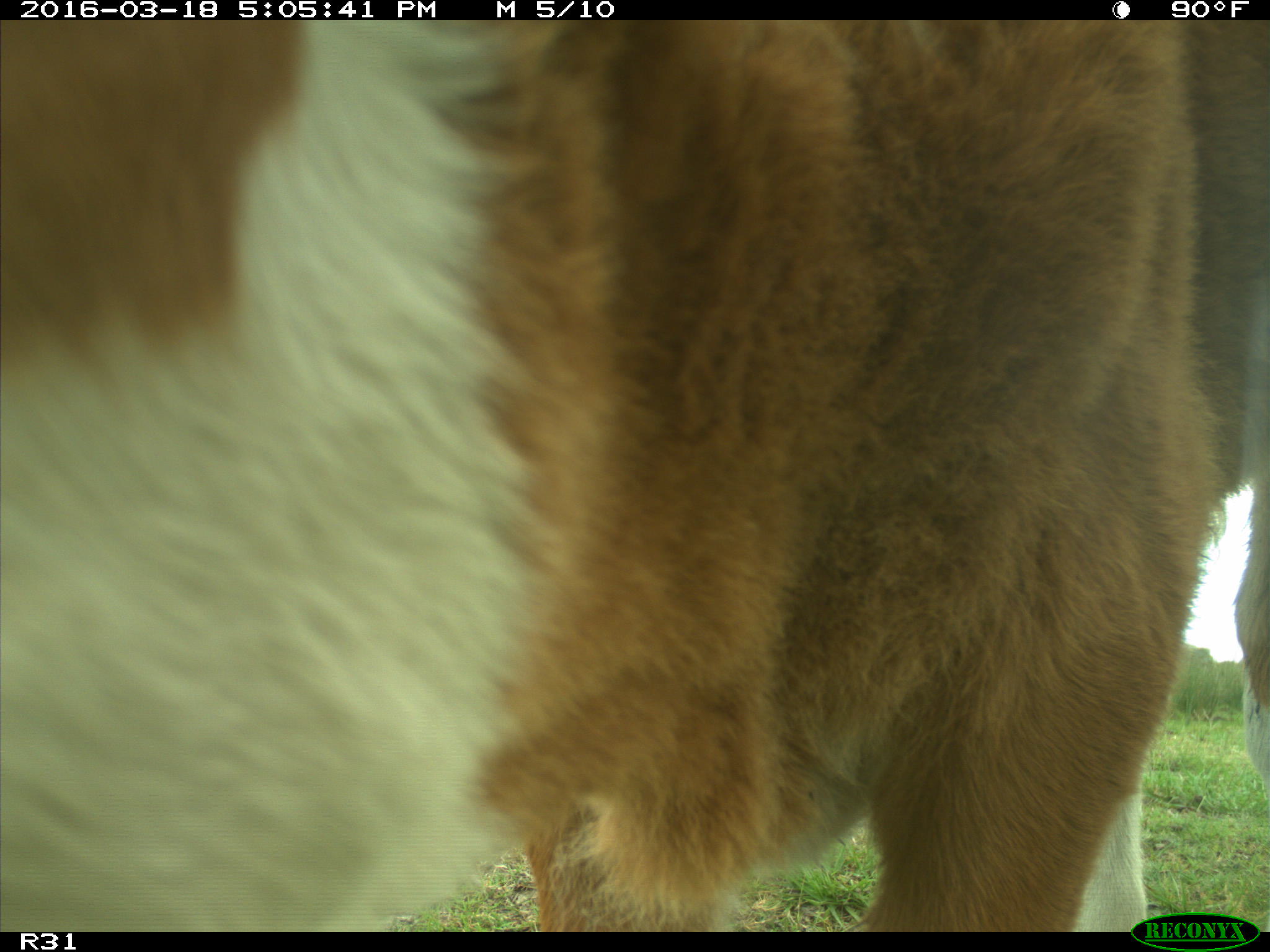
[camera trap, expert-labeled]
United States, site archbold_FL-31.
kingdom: Animalia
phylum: Chordata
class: Mammalia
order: Artiodactyla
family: Bovidae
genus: Bos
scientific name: Bos taurus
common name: domestic cow